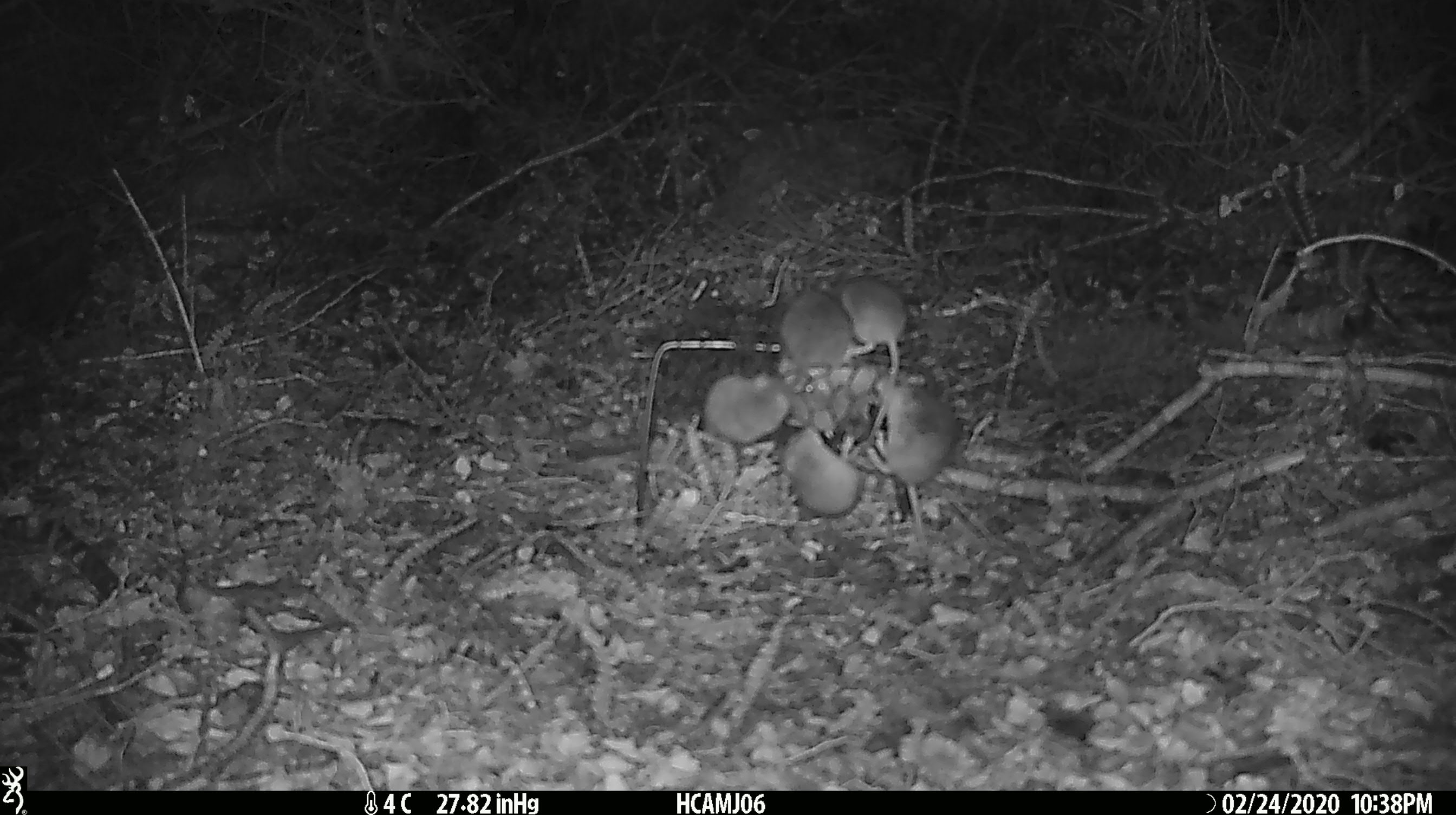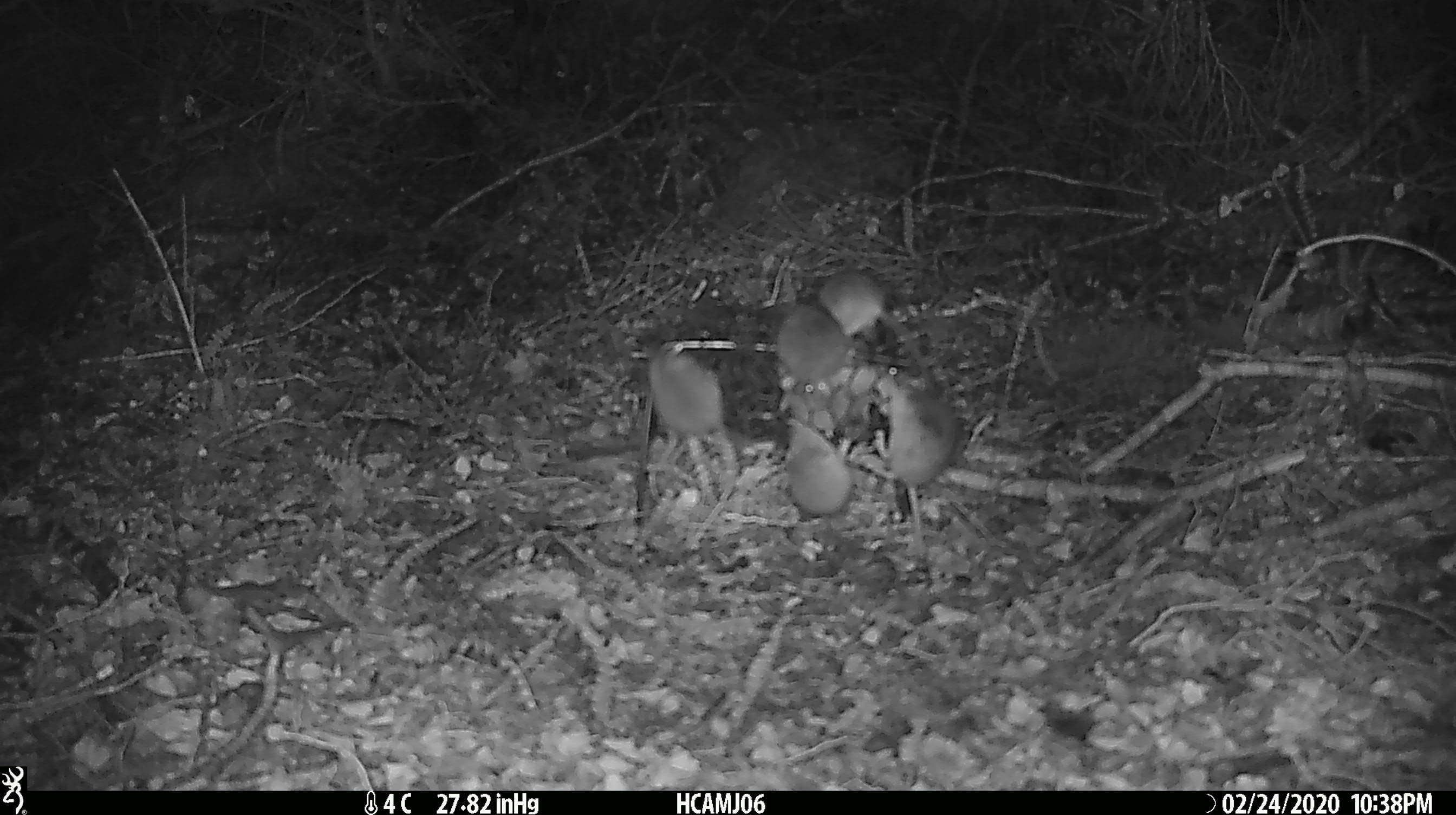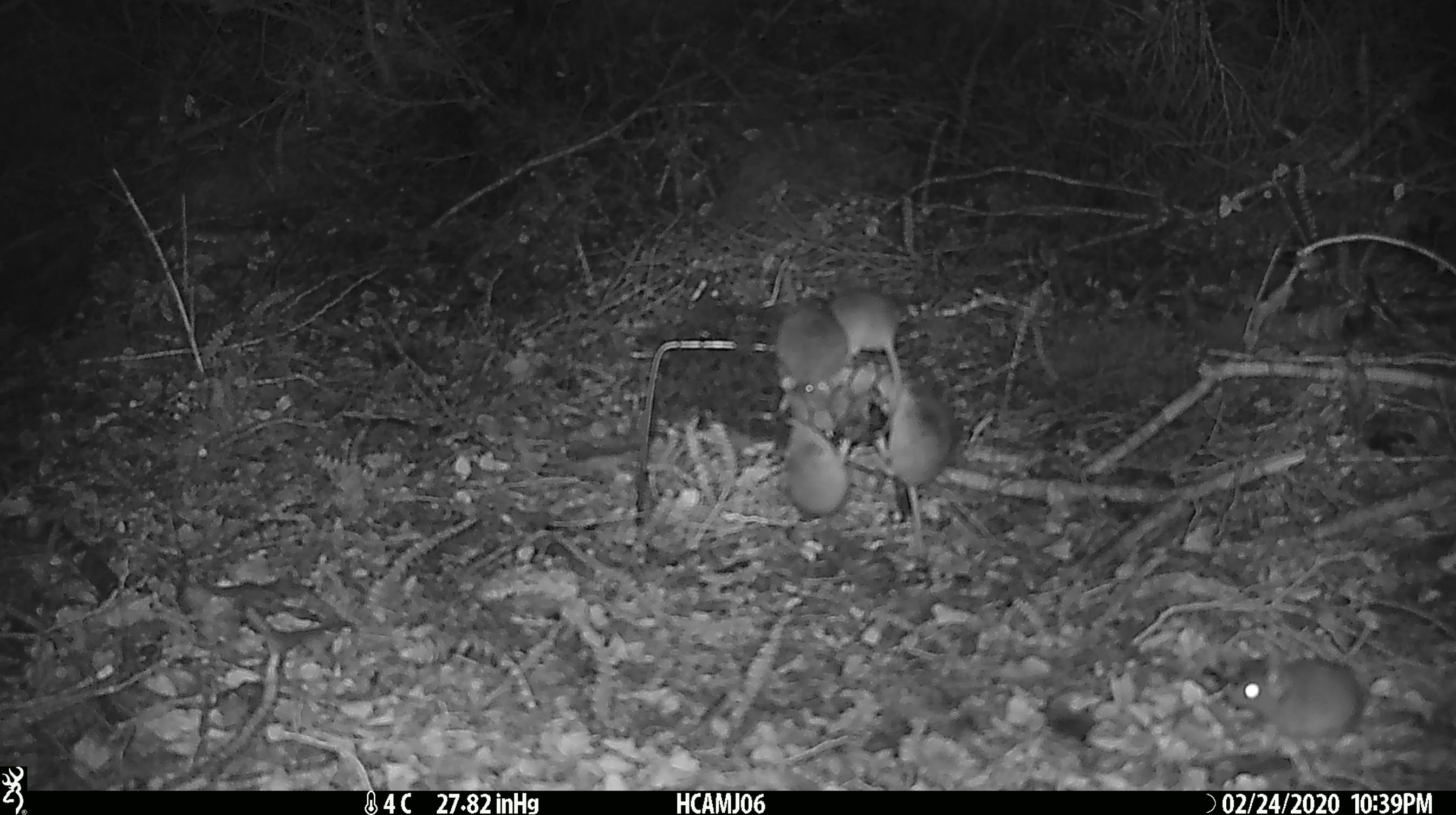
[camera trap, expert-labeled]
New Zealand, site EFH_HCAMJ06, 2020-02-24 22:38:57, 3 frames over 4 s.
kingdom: Animalia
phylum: Chordata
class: Mammalia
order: Rodentia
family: Muridae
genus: Mus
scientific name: Mus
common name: mouse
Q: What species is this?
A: Mouse (Mus).